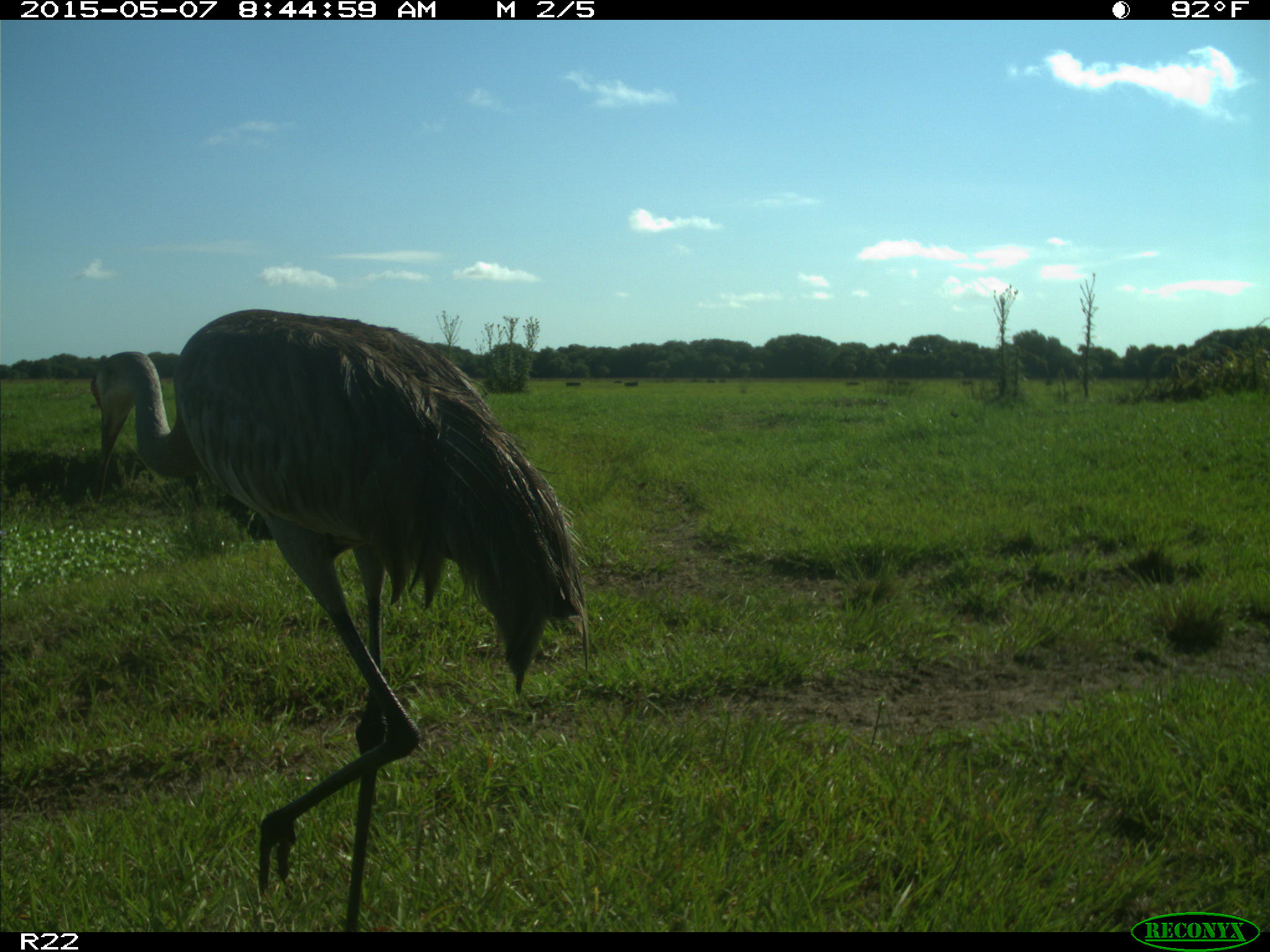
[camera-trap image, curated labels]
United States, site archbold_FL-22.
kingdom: Animalia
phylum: Chordata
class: Aves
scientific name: Aves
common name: birds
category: unidentified bird